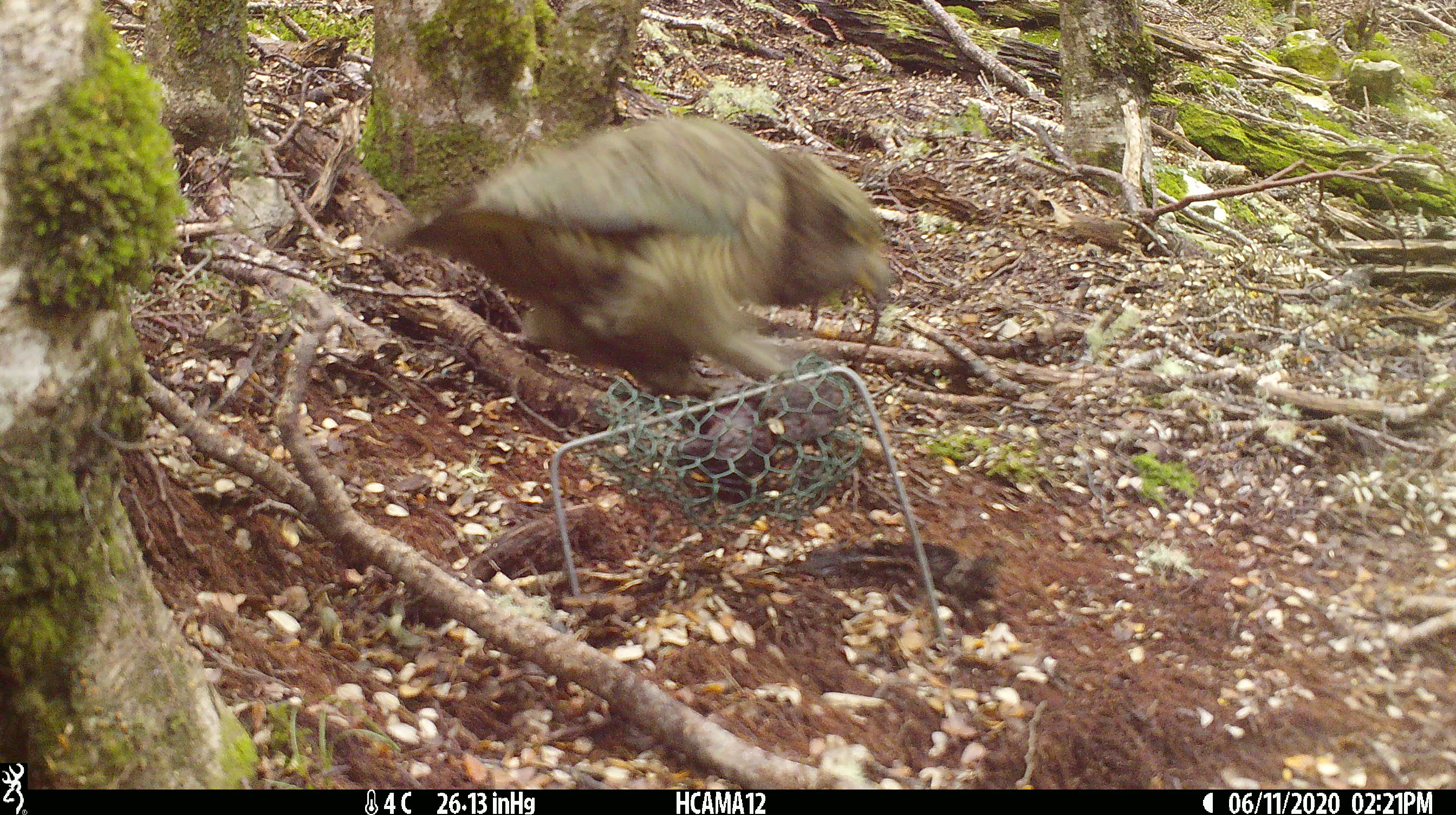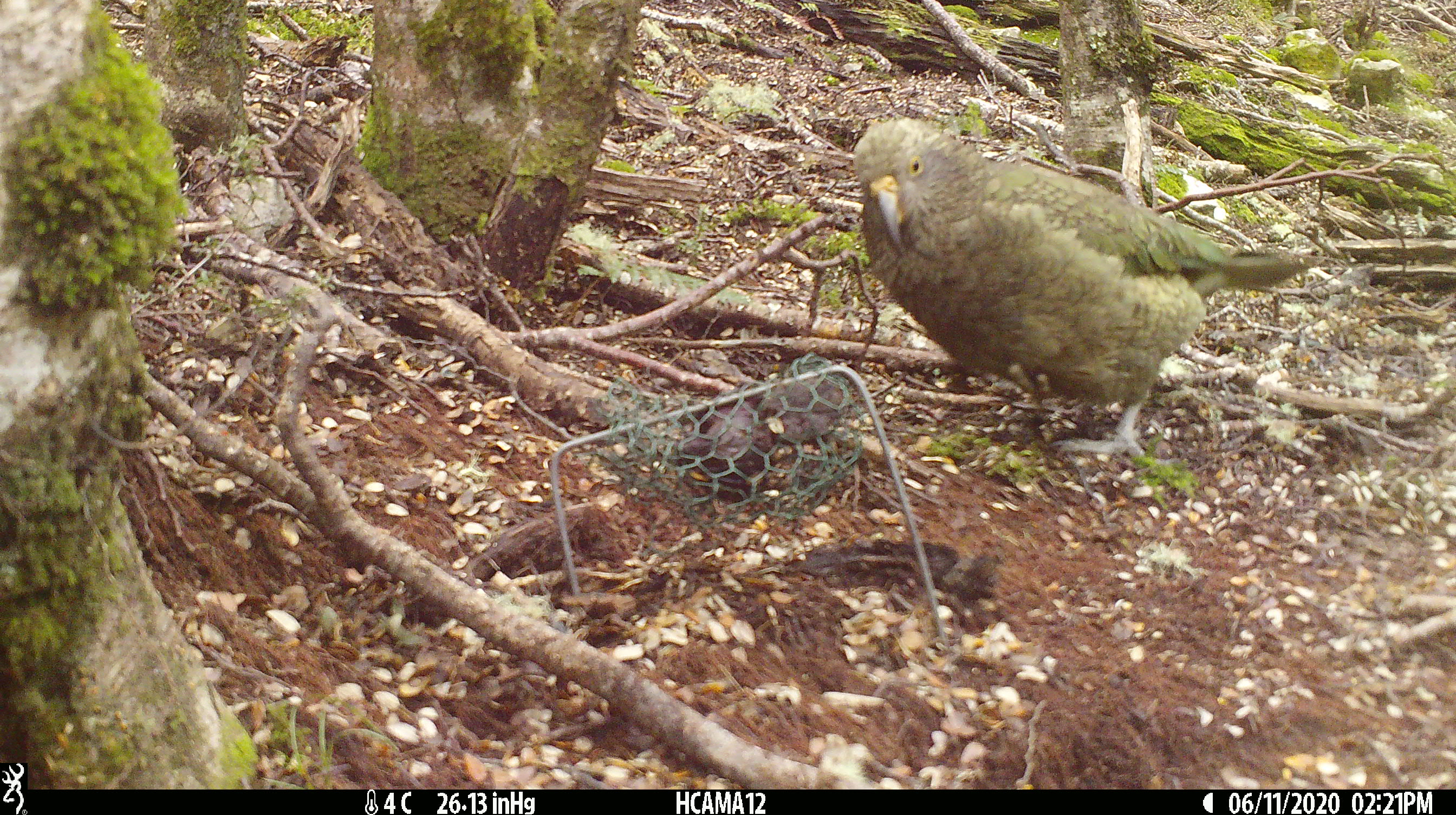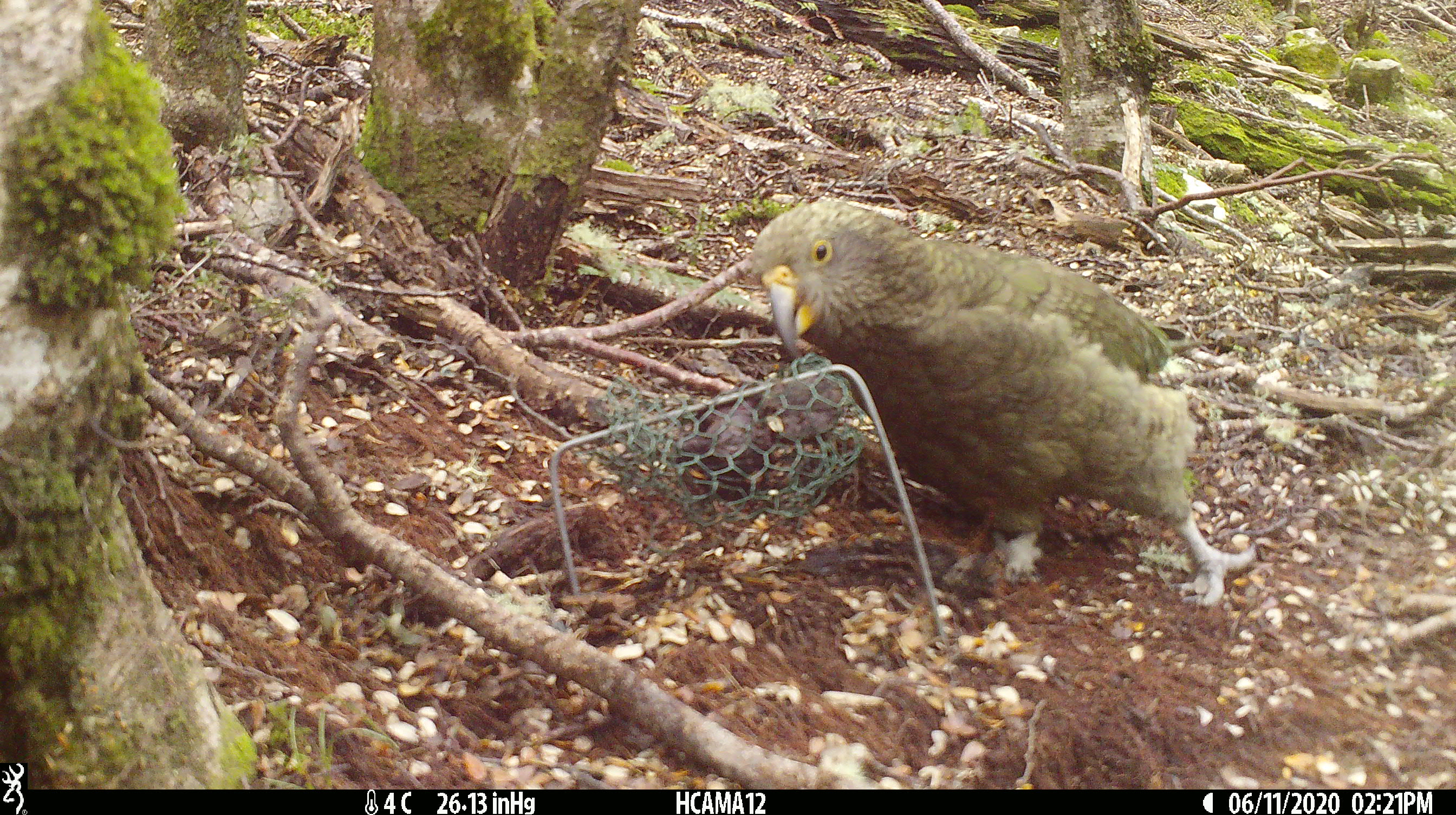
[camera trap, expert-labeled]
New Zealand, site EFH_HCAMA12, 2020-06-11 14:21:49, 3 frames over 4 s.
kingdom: Animalia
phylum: Chordata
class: Aves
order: Psittaciformes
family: Strigopidae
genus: Nestor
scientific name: Nestor notabilis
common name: kea